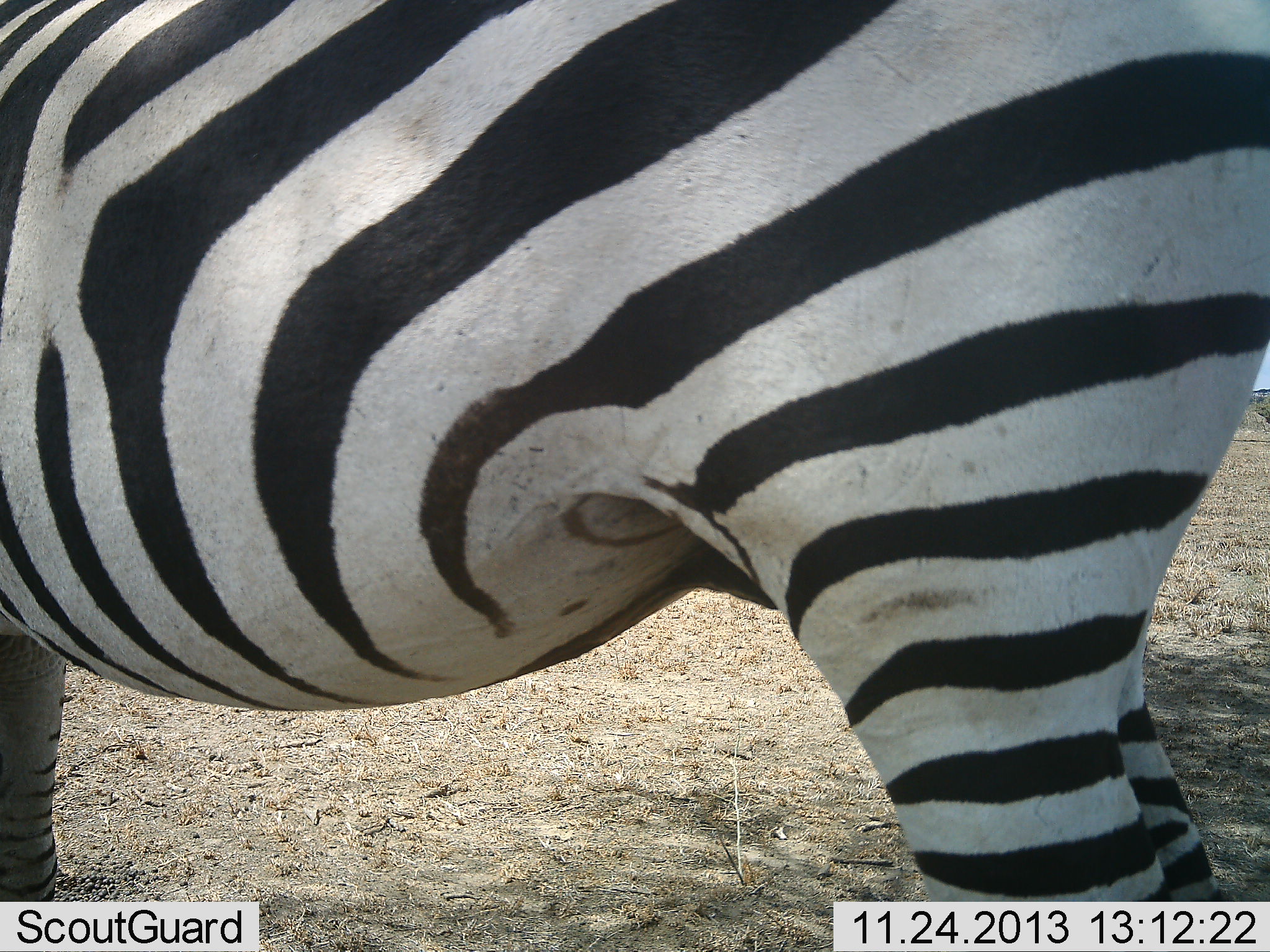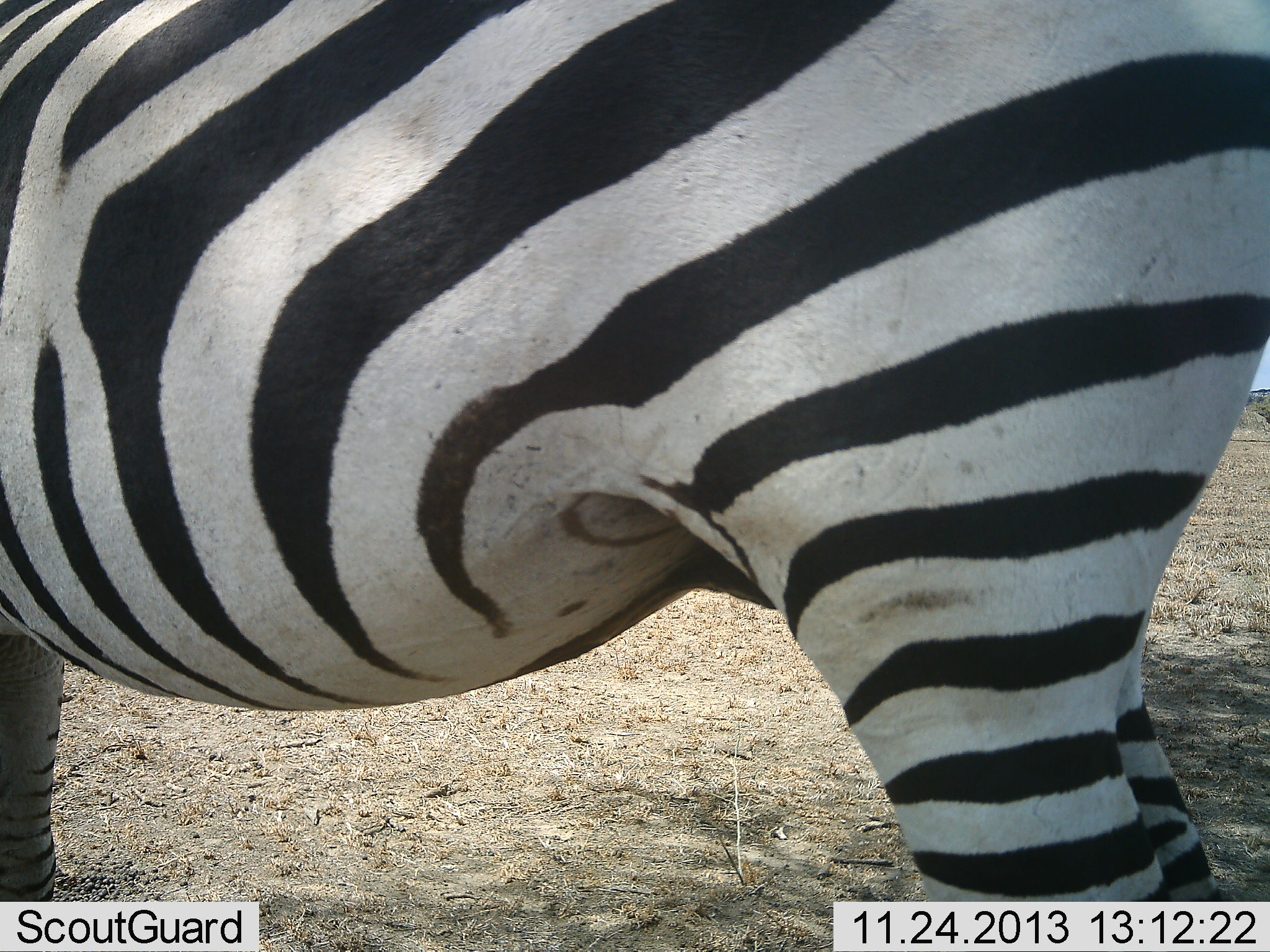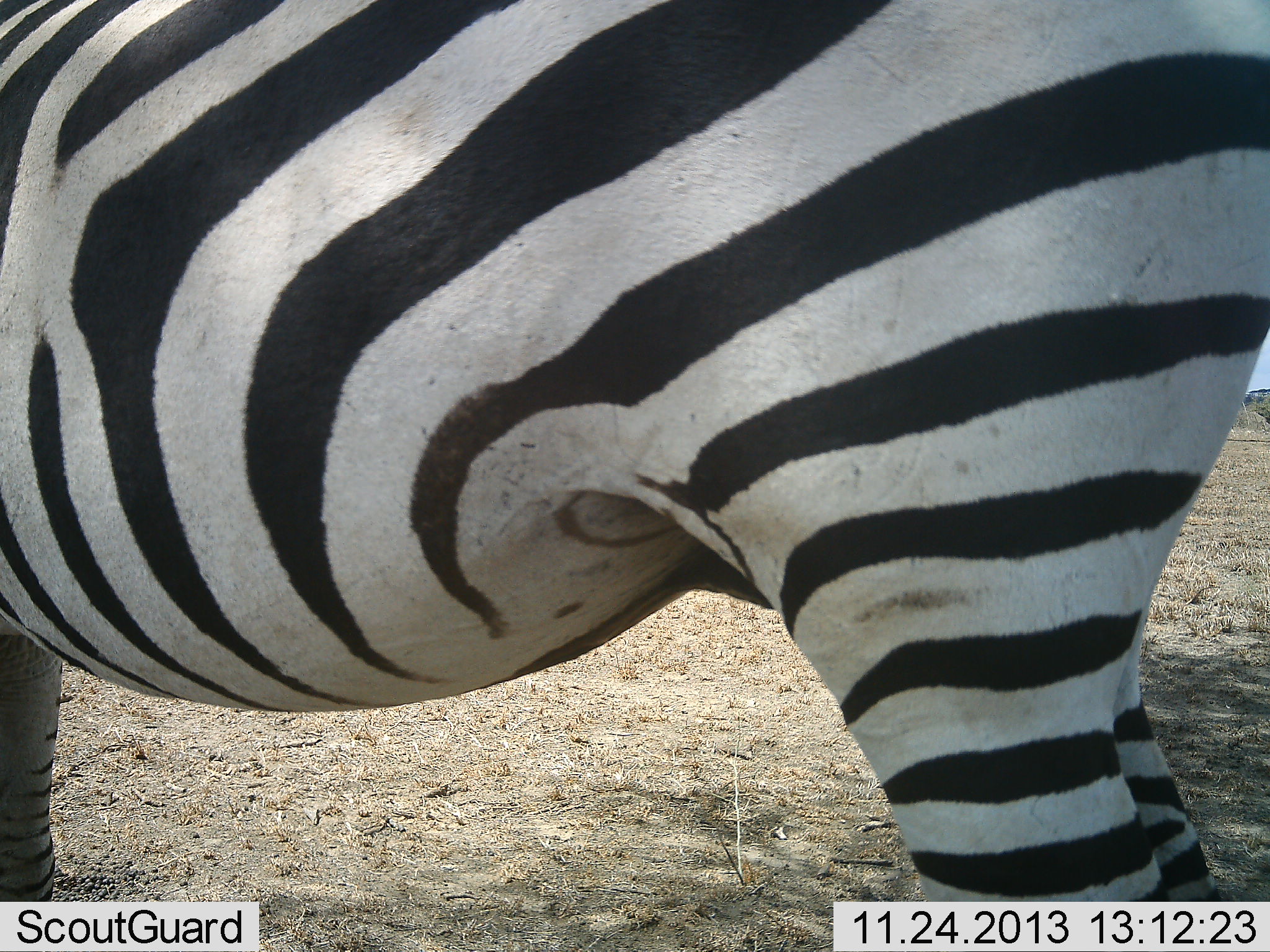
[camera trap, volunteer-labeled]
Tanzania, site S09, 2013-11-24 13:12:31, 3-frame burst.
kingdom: Animalia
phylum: Chordata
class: Mammalia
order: Perissodactyla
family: Equidae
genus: Equus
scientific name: Equus quagga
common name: plains zebra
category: zebra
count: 1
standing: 90%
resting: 0%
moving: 10%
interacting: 0%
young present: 0%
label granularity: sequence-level